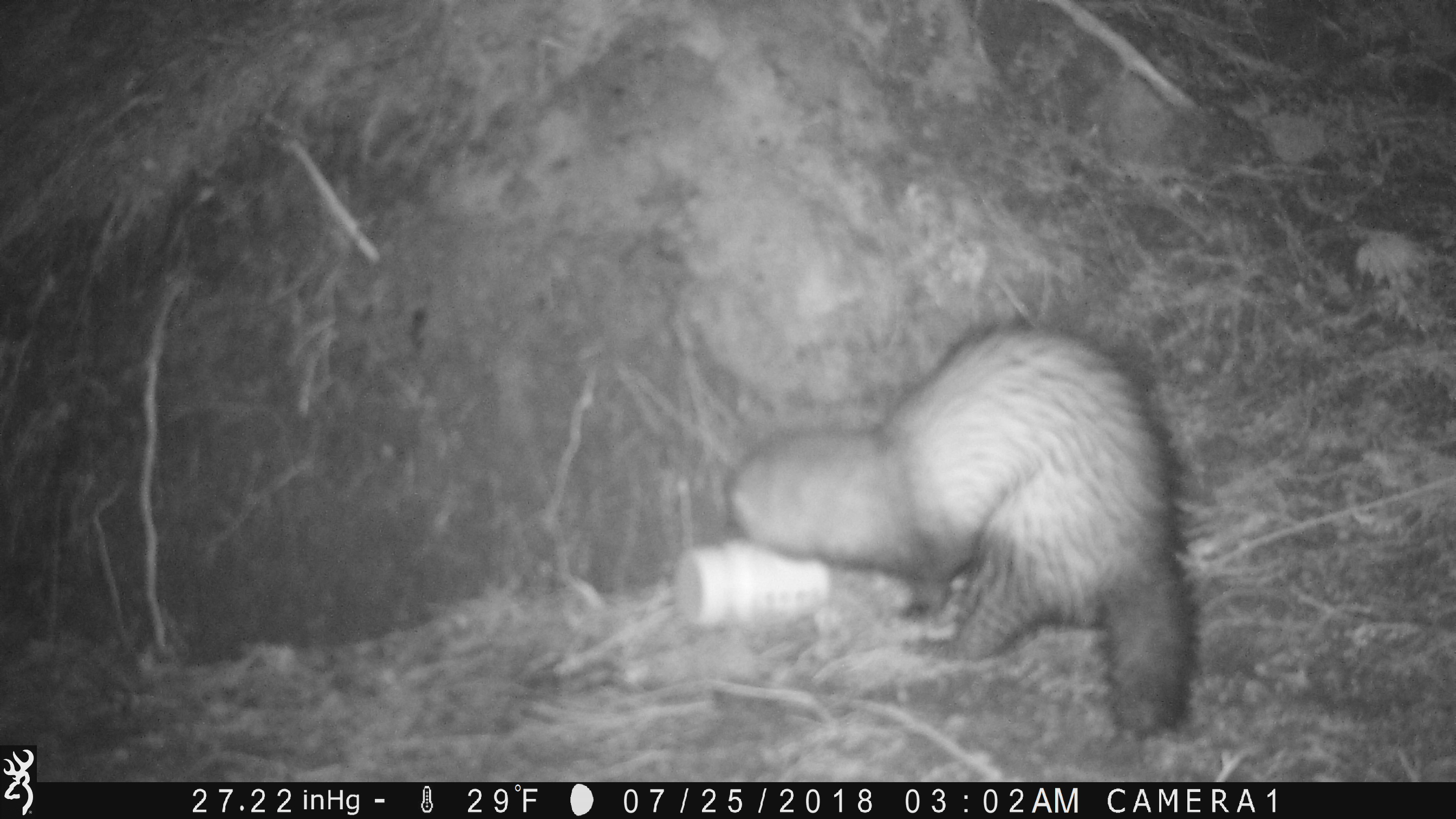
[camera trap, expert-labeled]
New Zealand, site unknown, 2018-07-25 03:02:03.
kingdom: Animalia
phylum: Chordata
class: Mammalia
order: Carnivora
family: Mustelidae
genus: Mustela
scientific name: Mustela furo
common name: ferret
Ferret (Mustela furo).